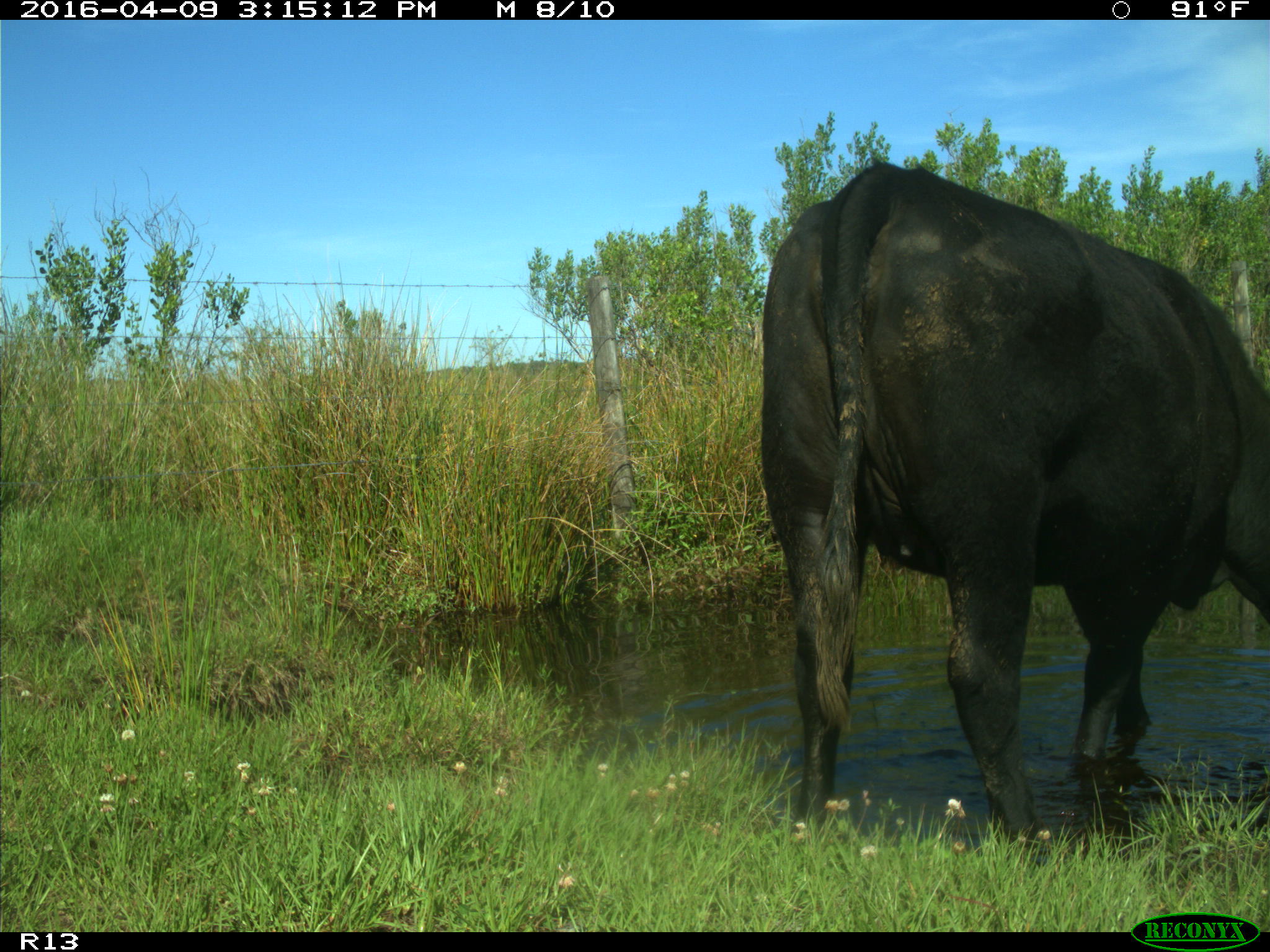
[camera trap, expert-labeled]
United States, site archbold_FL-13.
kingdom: Animalia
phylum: Chordata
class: Mammalia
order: Artiodactyla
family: Bovidae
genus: Bos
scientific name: Bos taurus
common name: domestic cow